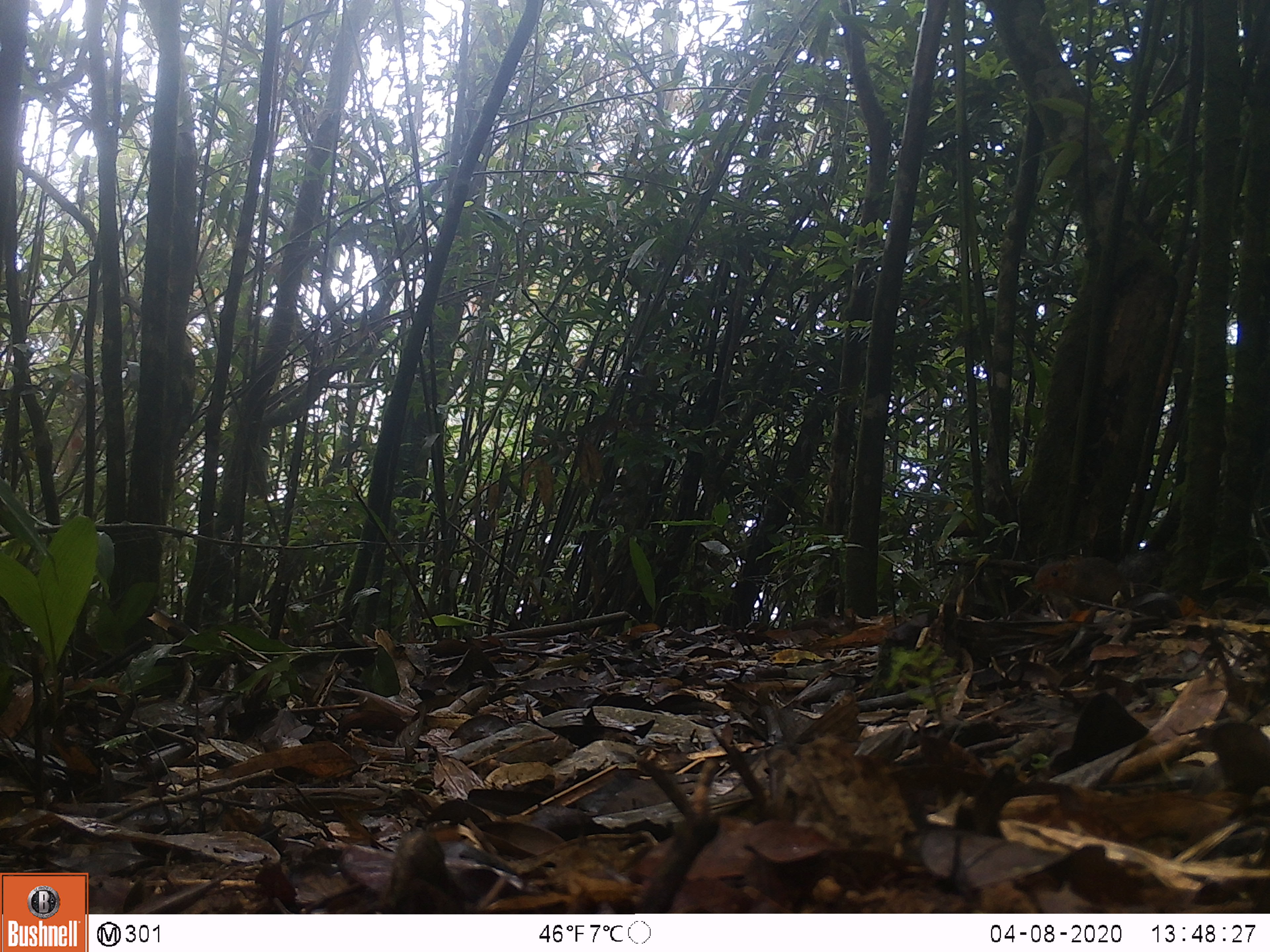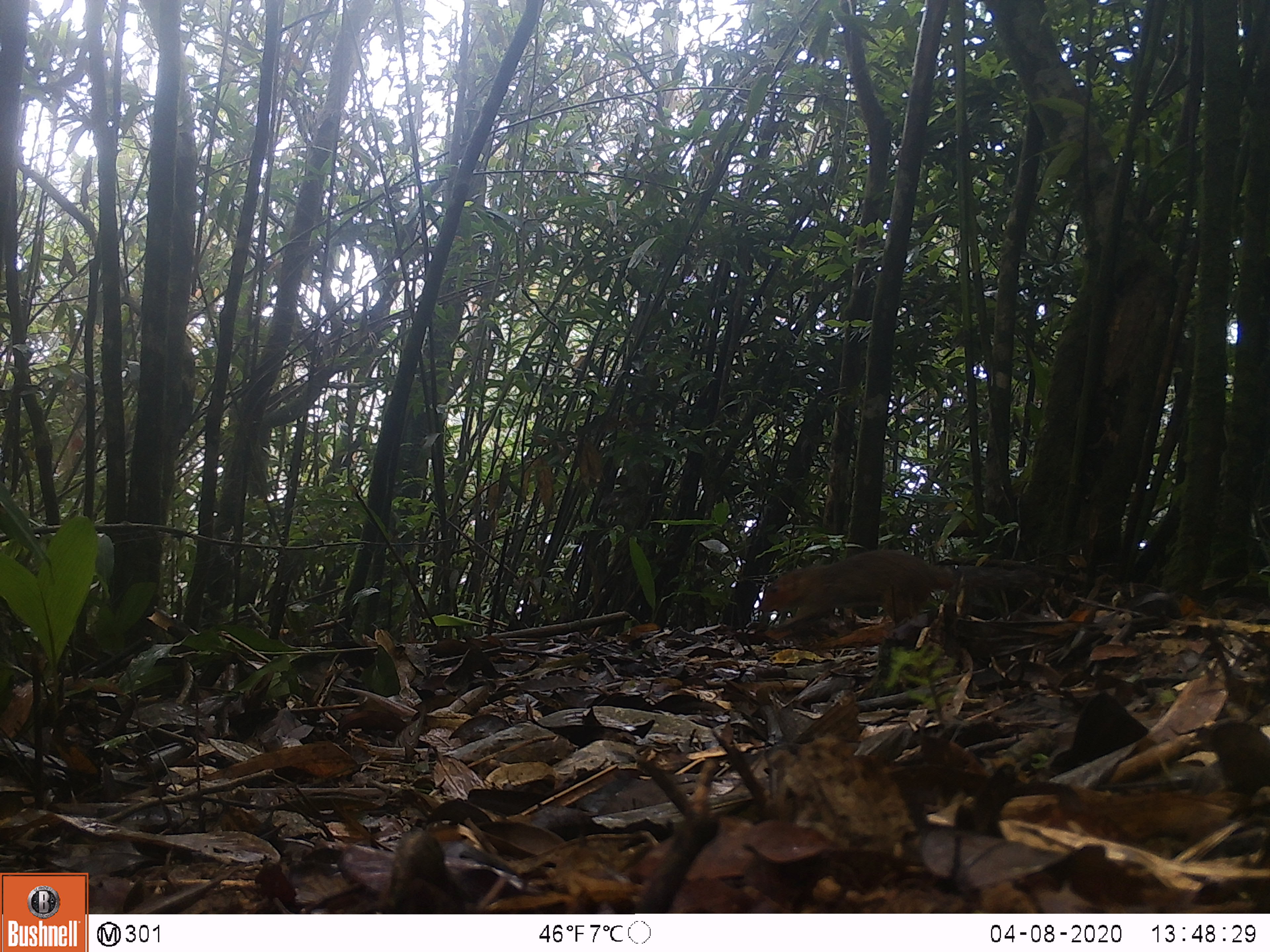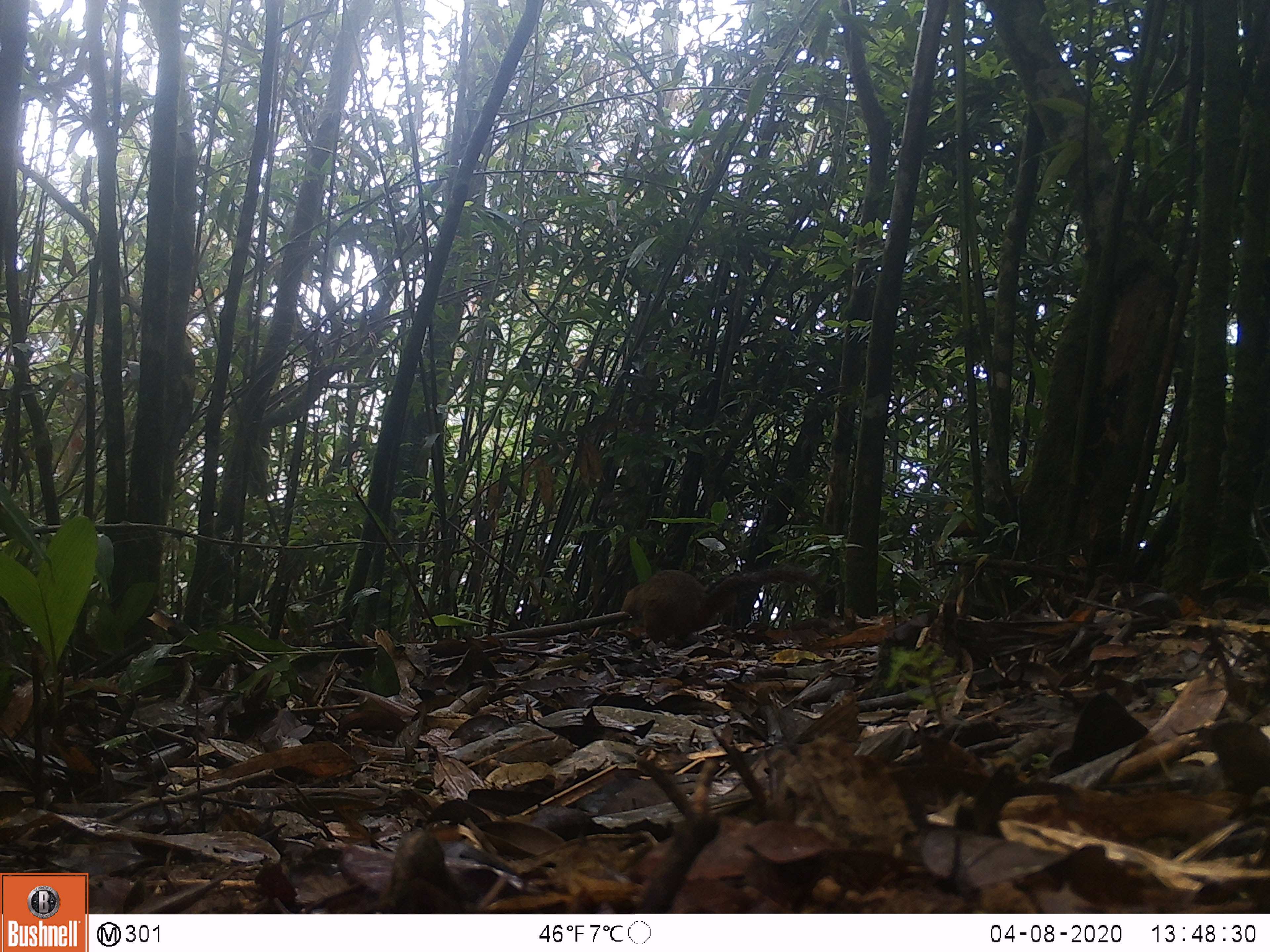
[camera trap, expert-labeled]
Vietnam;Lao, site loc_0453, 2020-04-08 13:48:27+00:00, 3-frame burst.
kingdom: Animalia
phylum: Chordata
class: Mammalia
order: Rodentia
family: Sciuridae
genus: Dremomys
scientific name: Dremomys rufigenis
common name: red-cheeked squirrel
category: red cheeked squirrel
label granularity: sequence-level